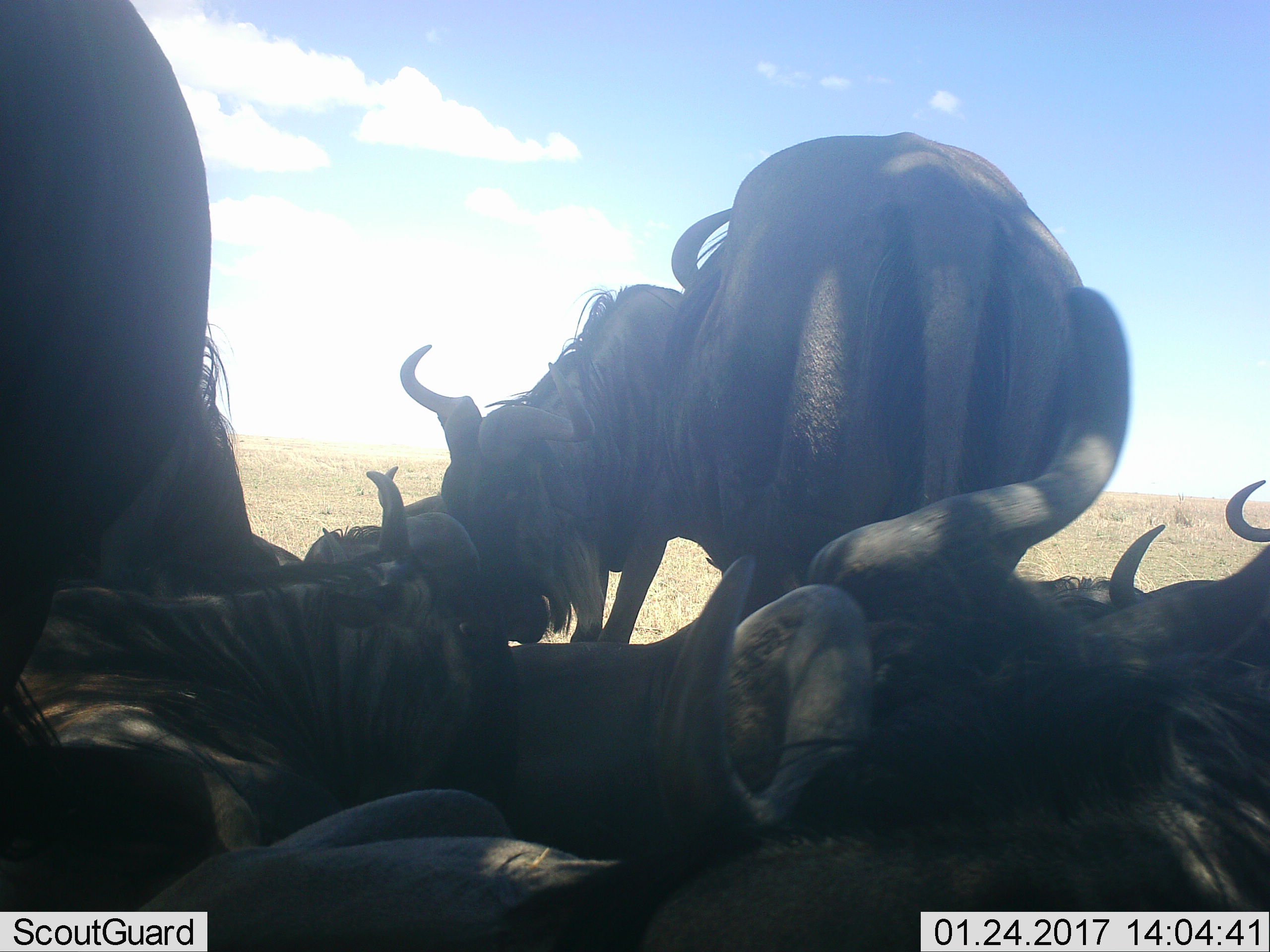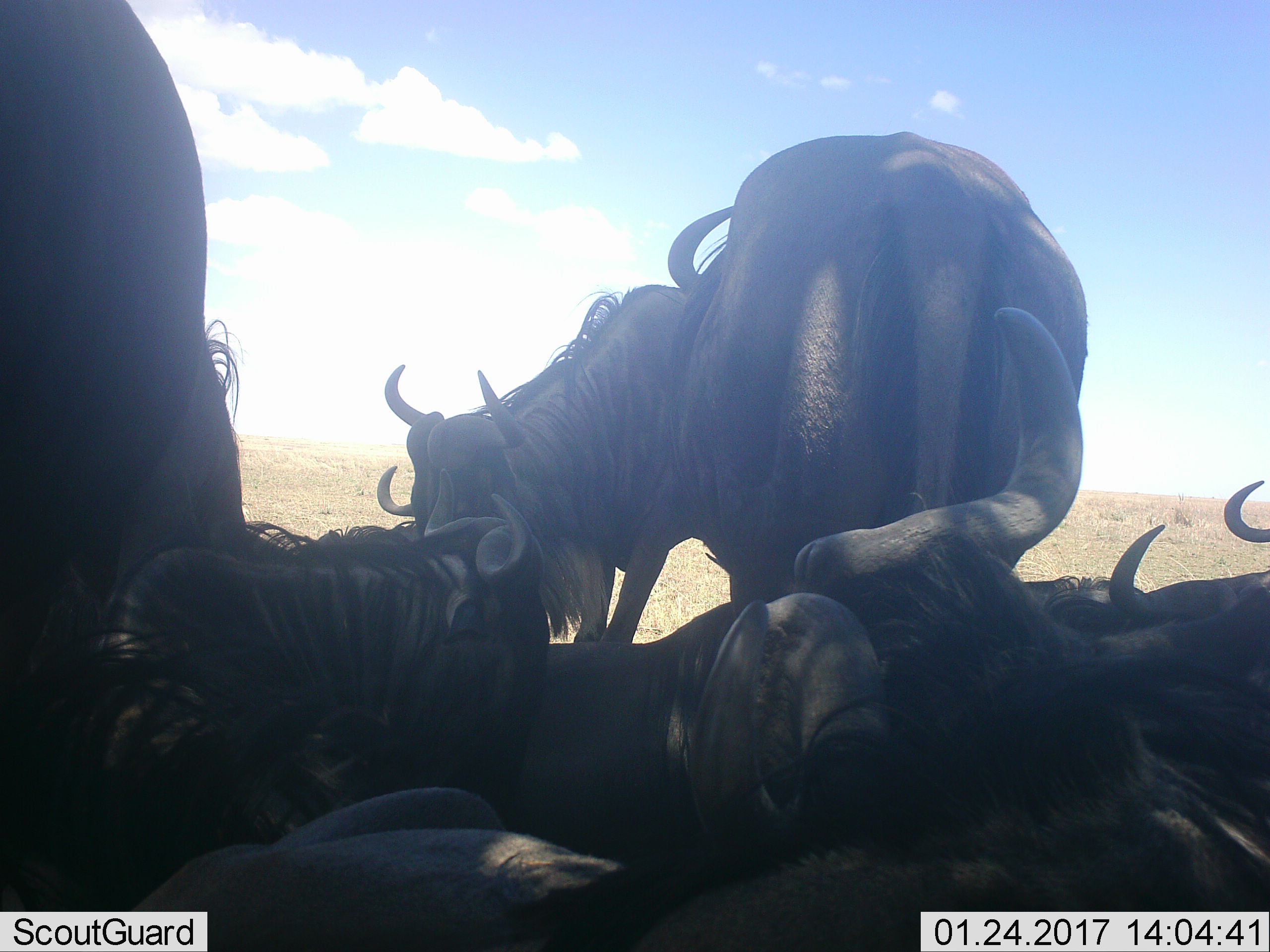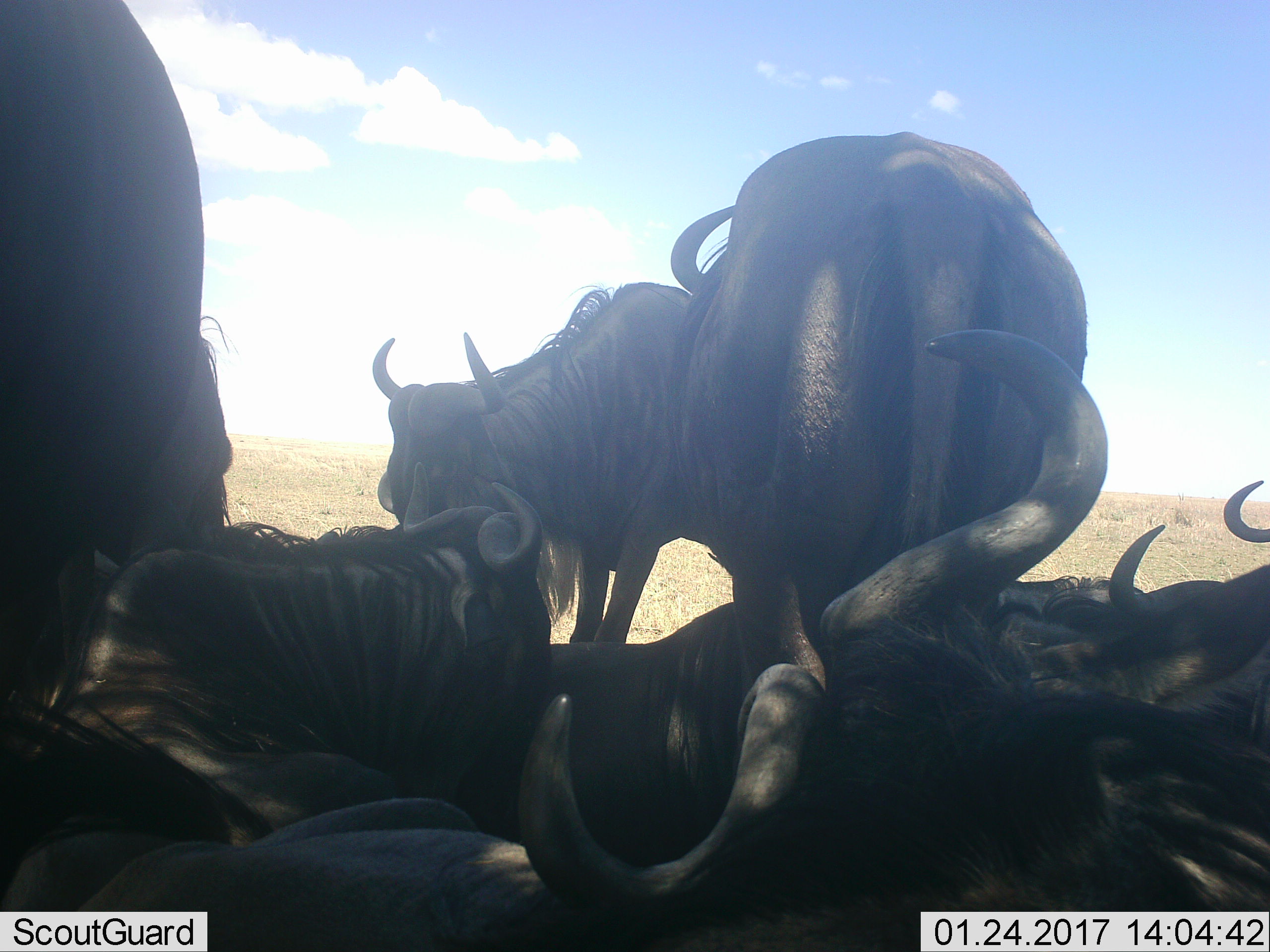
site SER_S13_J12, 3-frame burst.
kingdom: Animalia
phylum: Chordata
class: Mammalia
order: Artiodactyla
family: Bovidae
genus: Connochaetes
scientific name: Connochaetes taurinus taurinus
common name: blue wildebeest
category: wildebeestblue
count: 8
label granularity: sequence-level